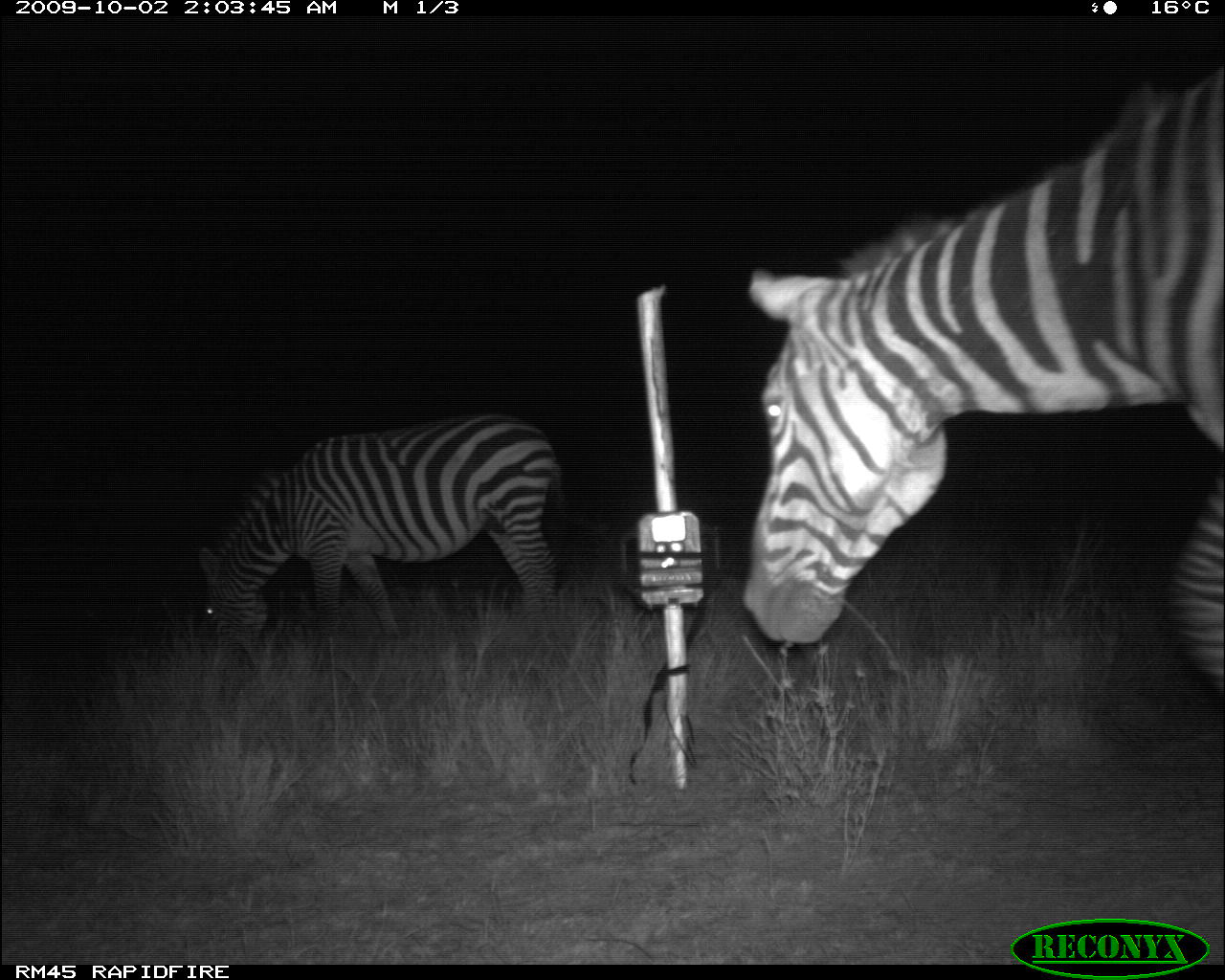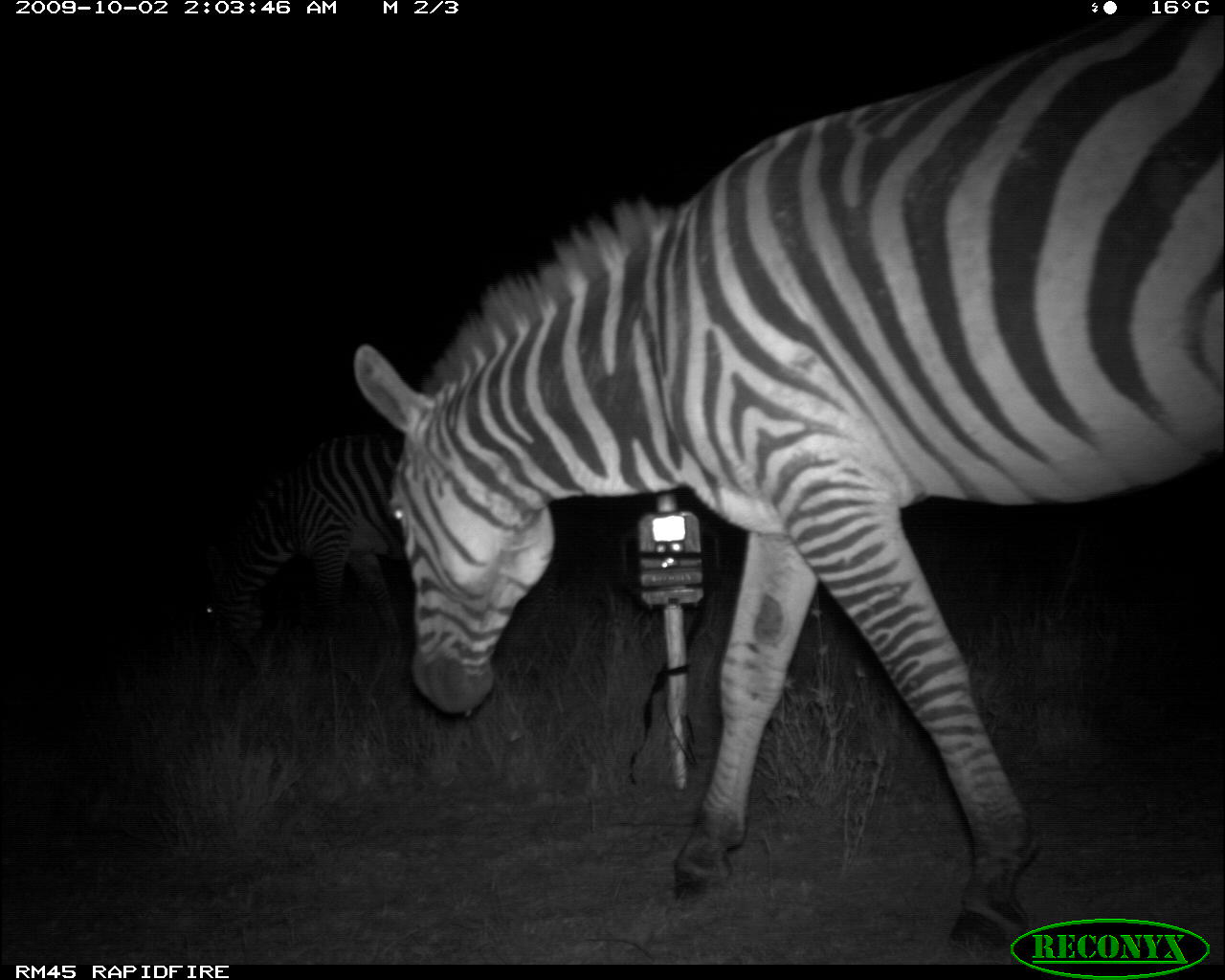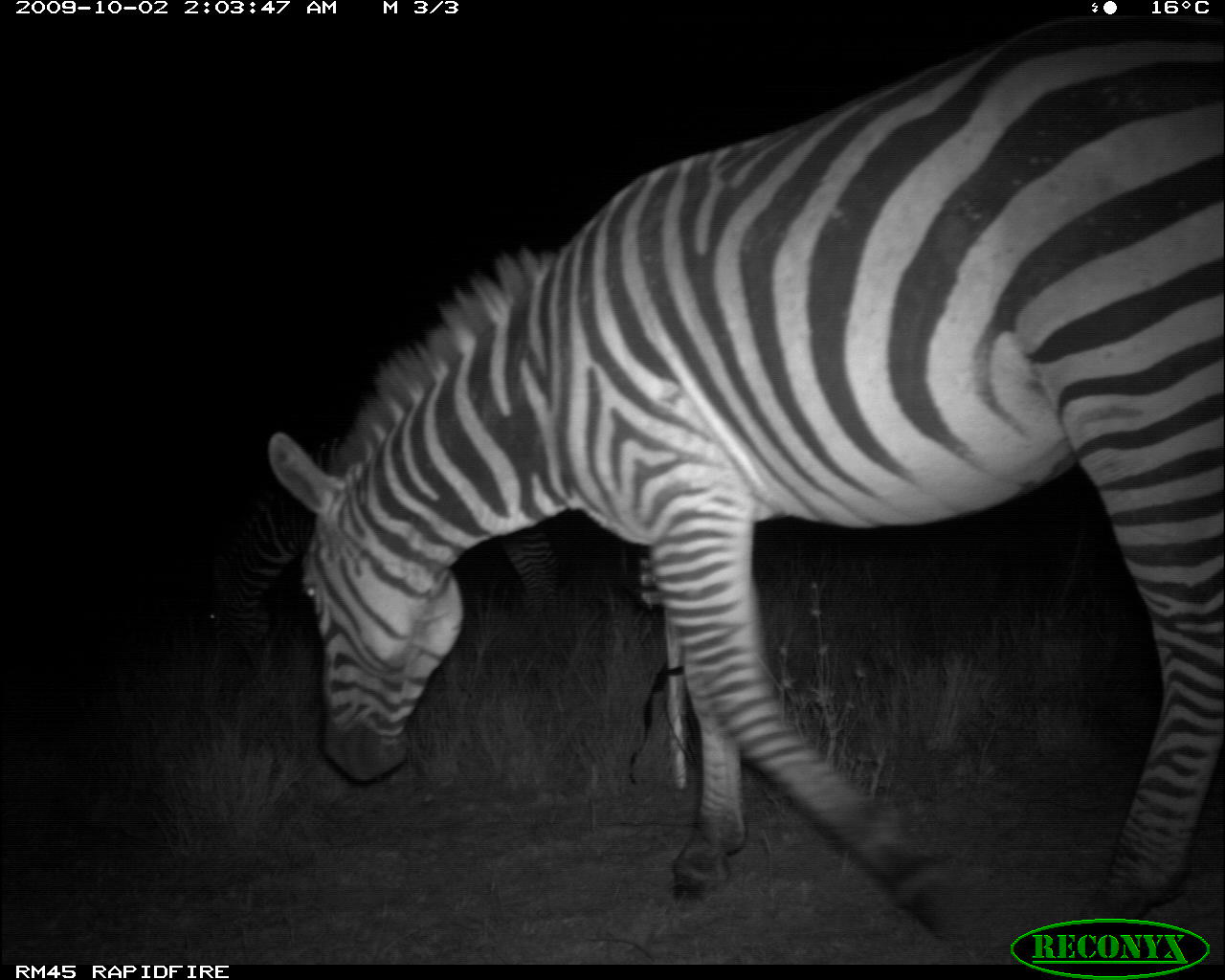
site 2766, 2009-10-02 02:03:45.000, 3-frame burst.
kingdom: Animalia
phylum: Chordata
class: Mammalia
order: Perissodactyla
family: Equidae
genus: Equus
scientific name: Equus quagga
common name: plains zebra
Equus quagga (plains zebra), count 2.